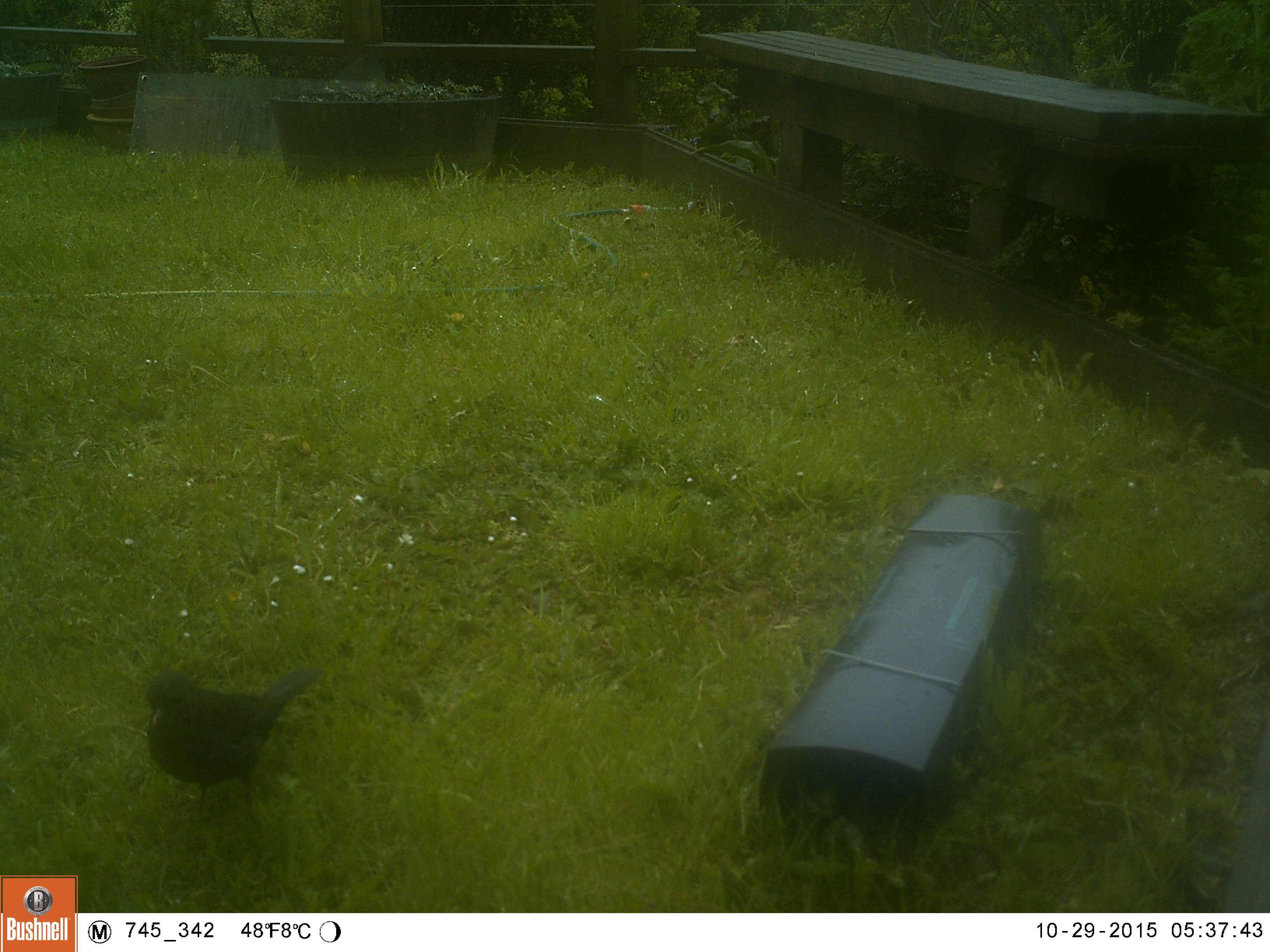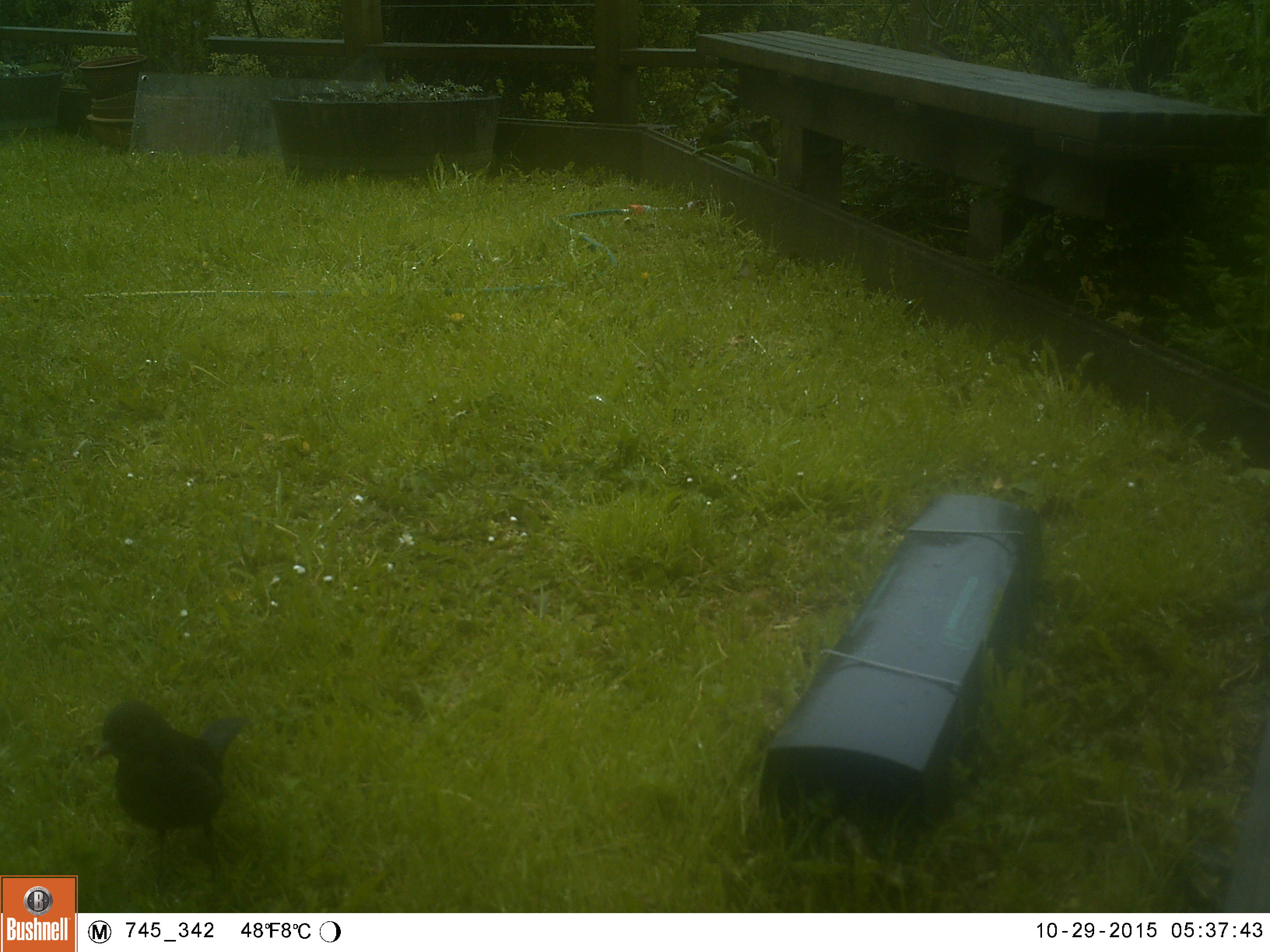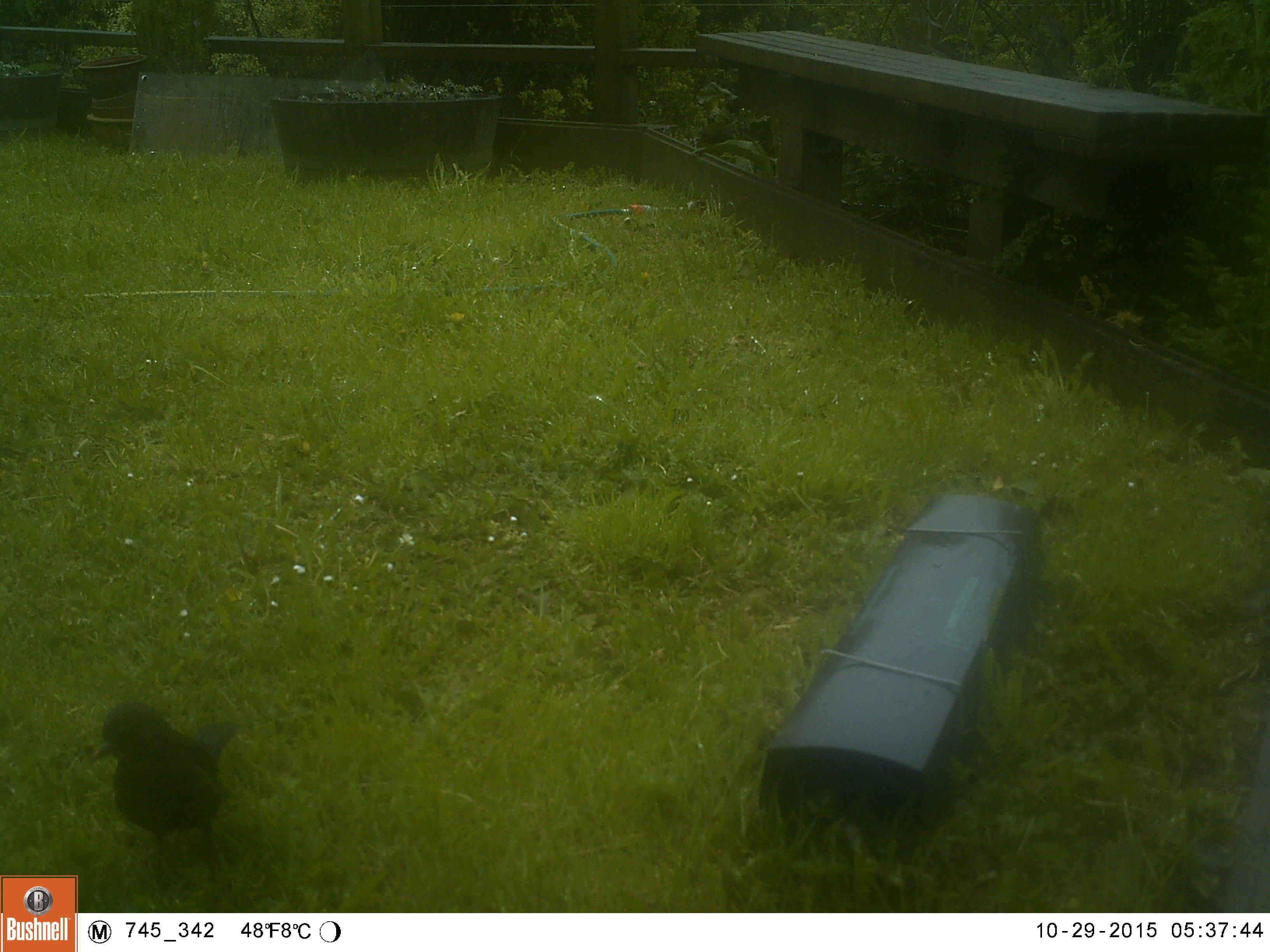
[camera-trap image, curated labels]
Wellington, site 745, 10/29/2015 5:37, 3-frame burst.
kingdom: Animalia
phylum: Chordata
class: Aves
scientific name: Aves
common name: bird